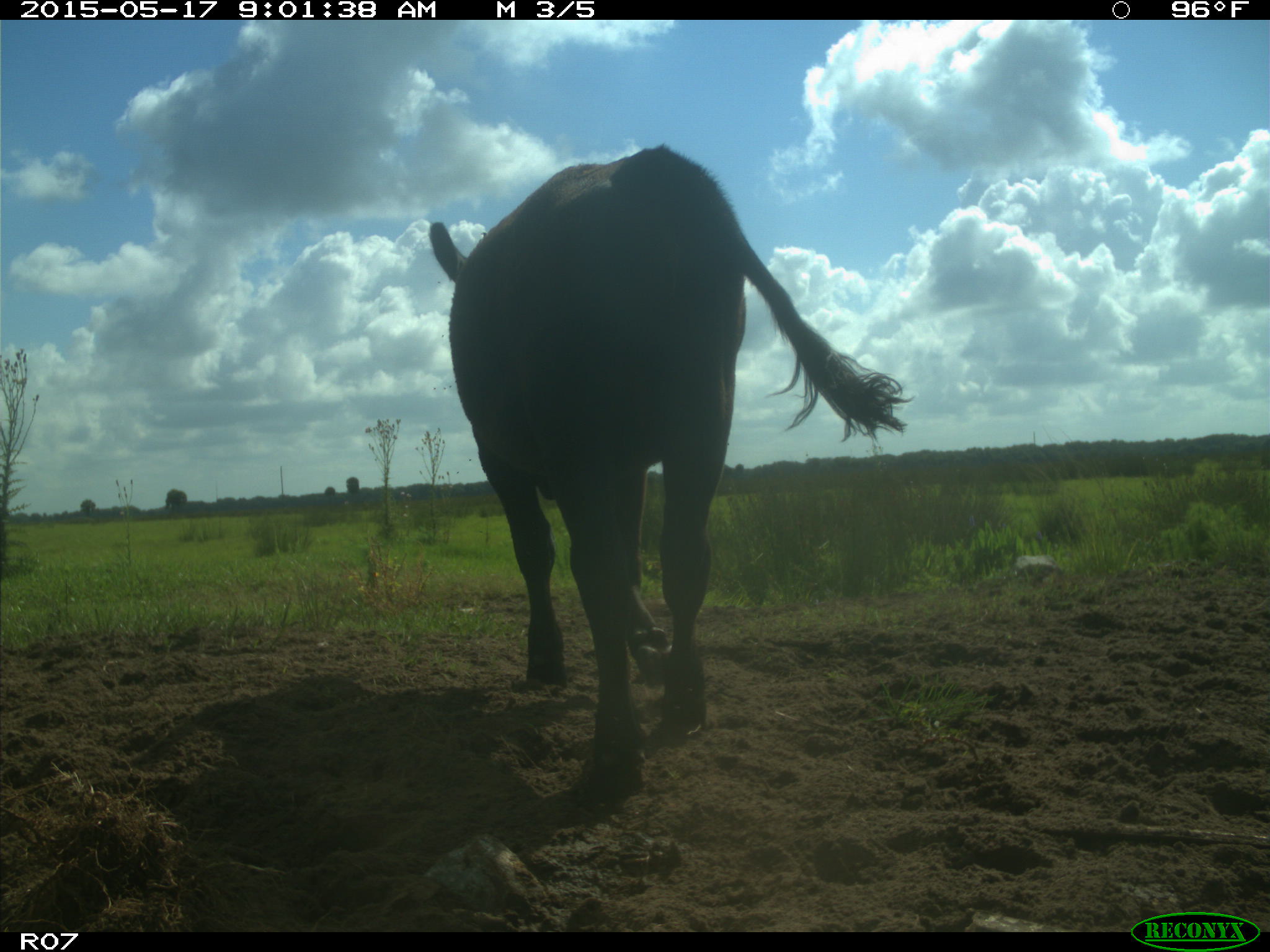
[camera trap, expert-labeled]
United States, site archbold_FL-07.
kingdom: Animalia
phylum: Chordata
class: Mammalia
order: Artiodactyla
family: Bovidae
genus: Bos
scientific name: Bos taurus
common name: domestic cow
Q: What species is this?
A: Bos taurus (domestic cow).